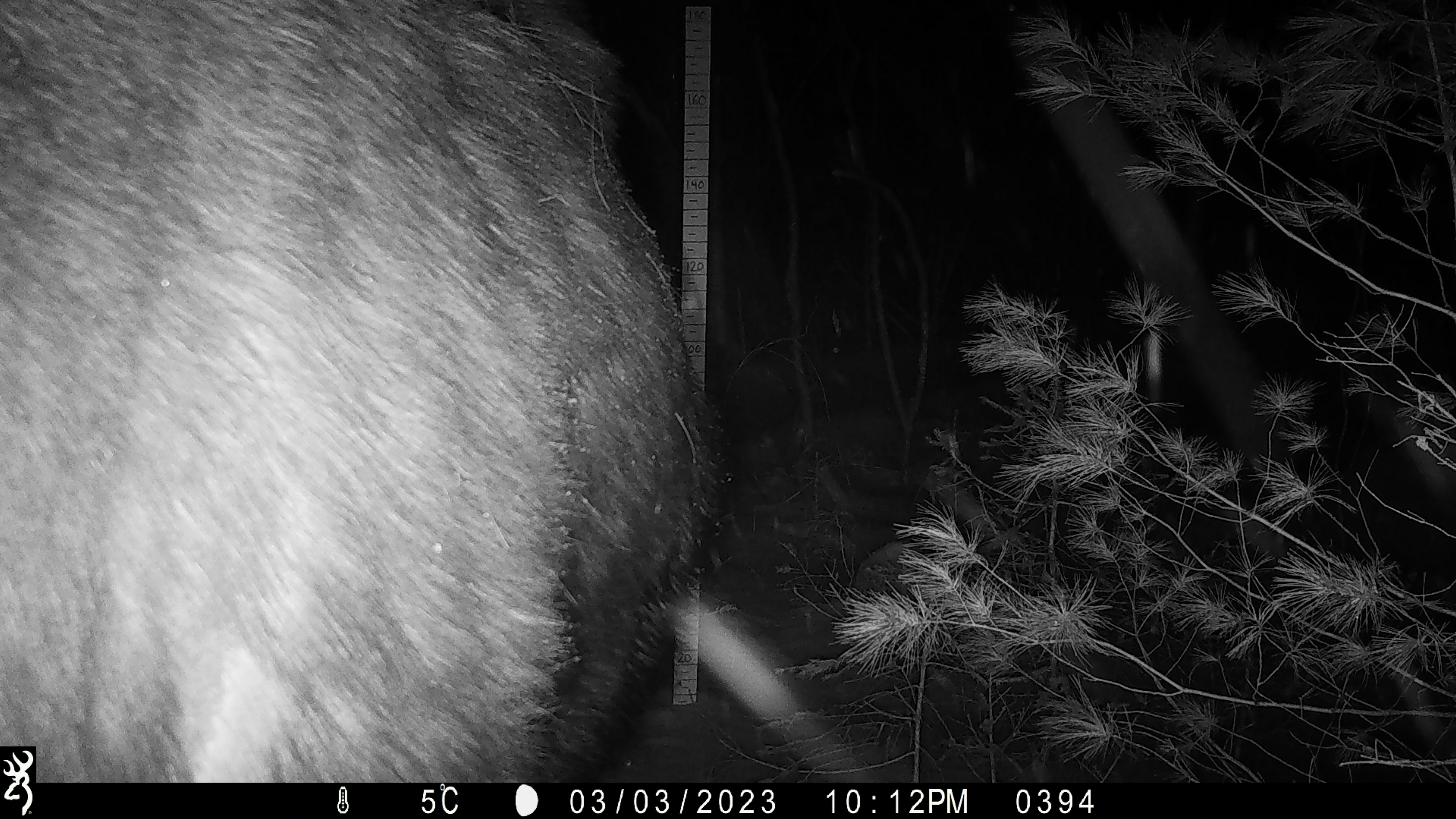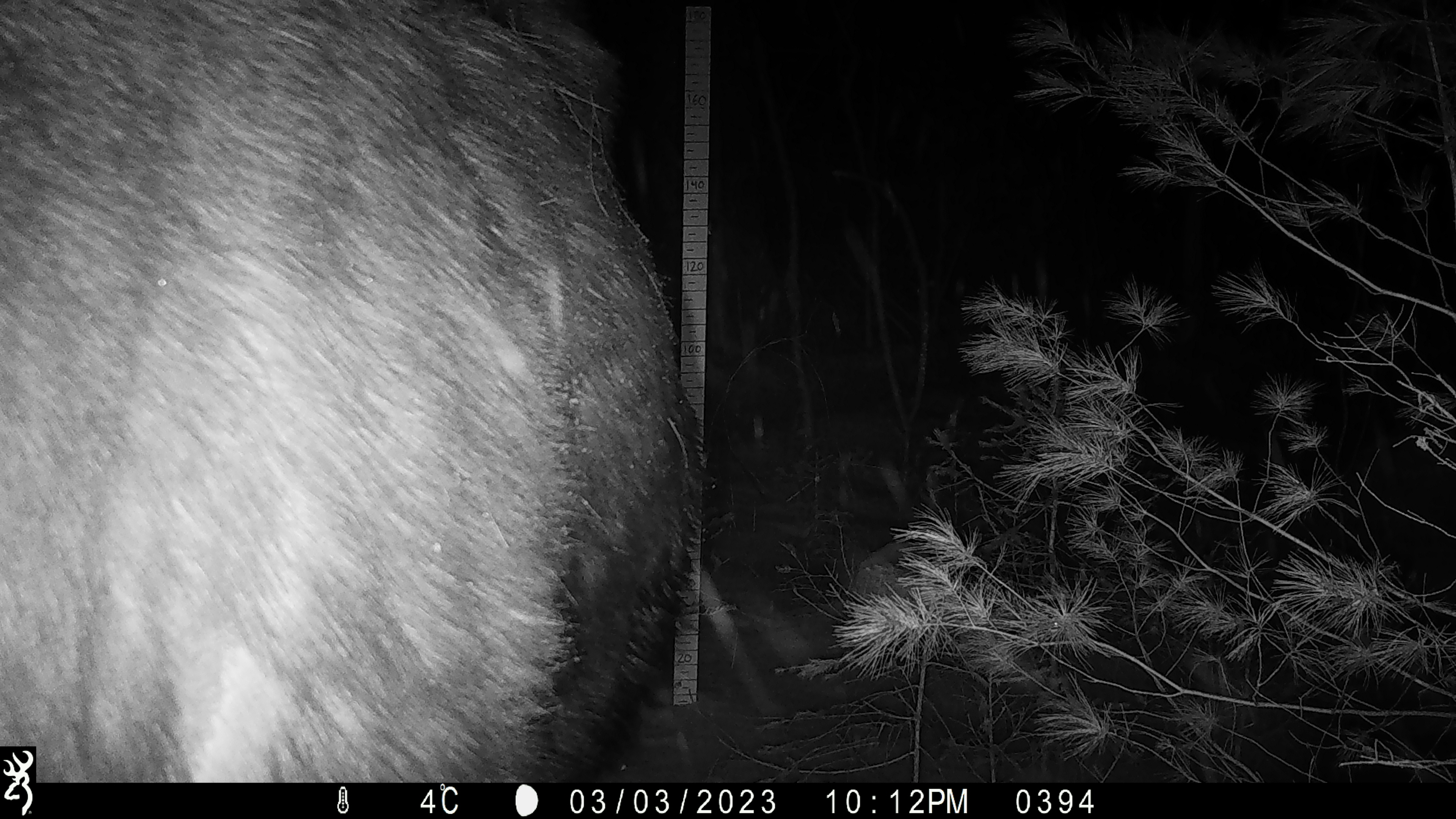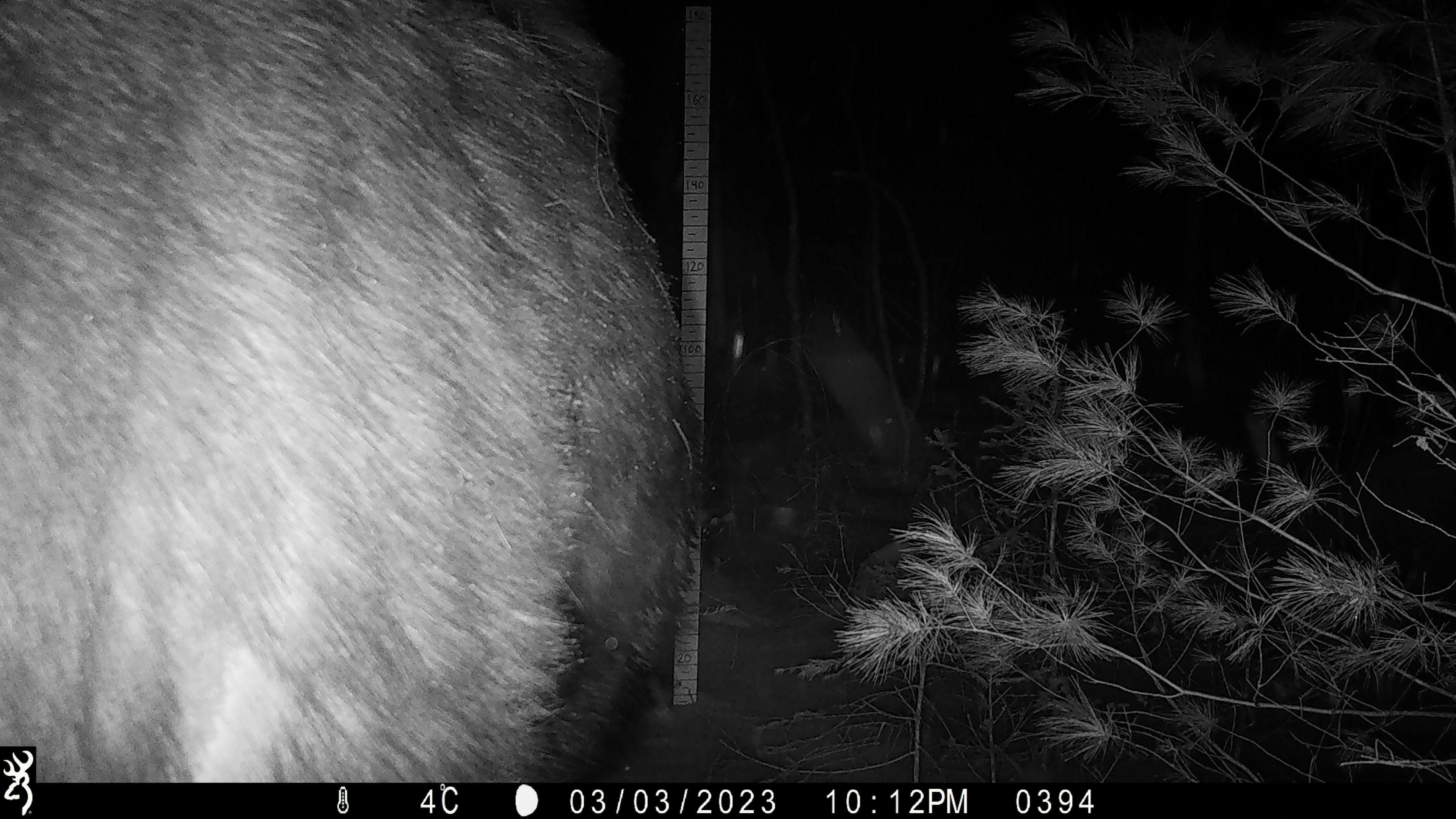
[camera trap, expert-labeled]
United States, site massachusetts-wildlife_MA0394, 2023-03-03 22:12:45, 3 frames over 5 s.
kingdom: Animalia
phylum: Chordata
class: Mammalia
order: Artiodactyla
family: Cervidae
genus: Alces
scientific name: Alces alces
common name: moose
Moose (Alces alces).